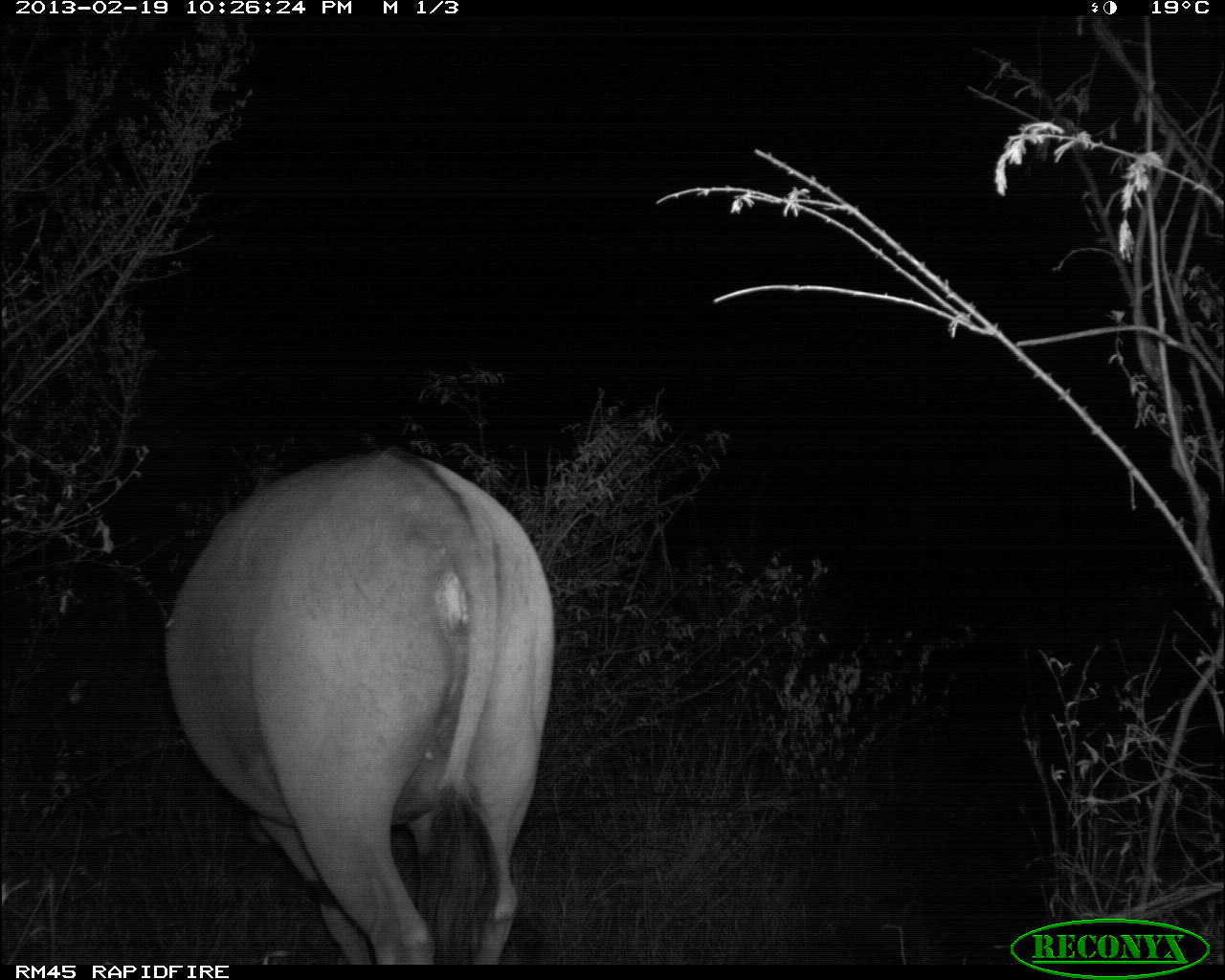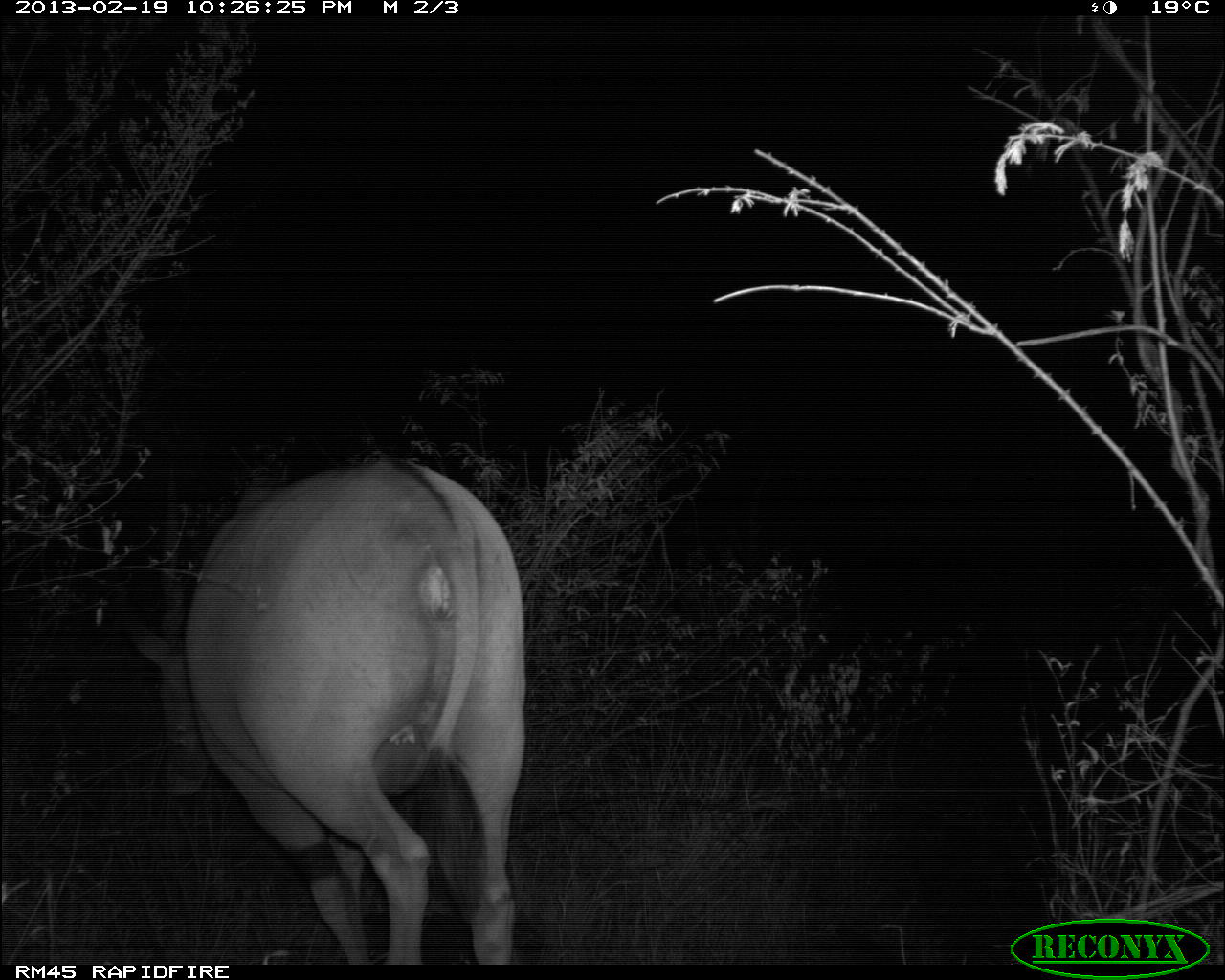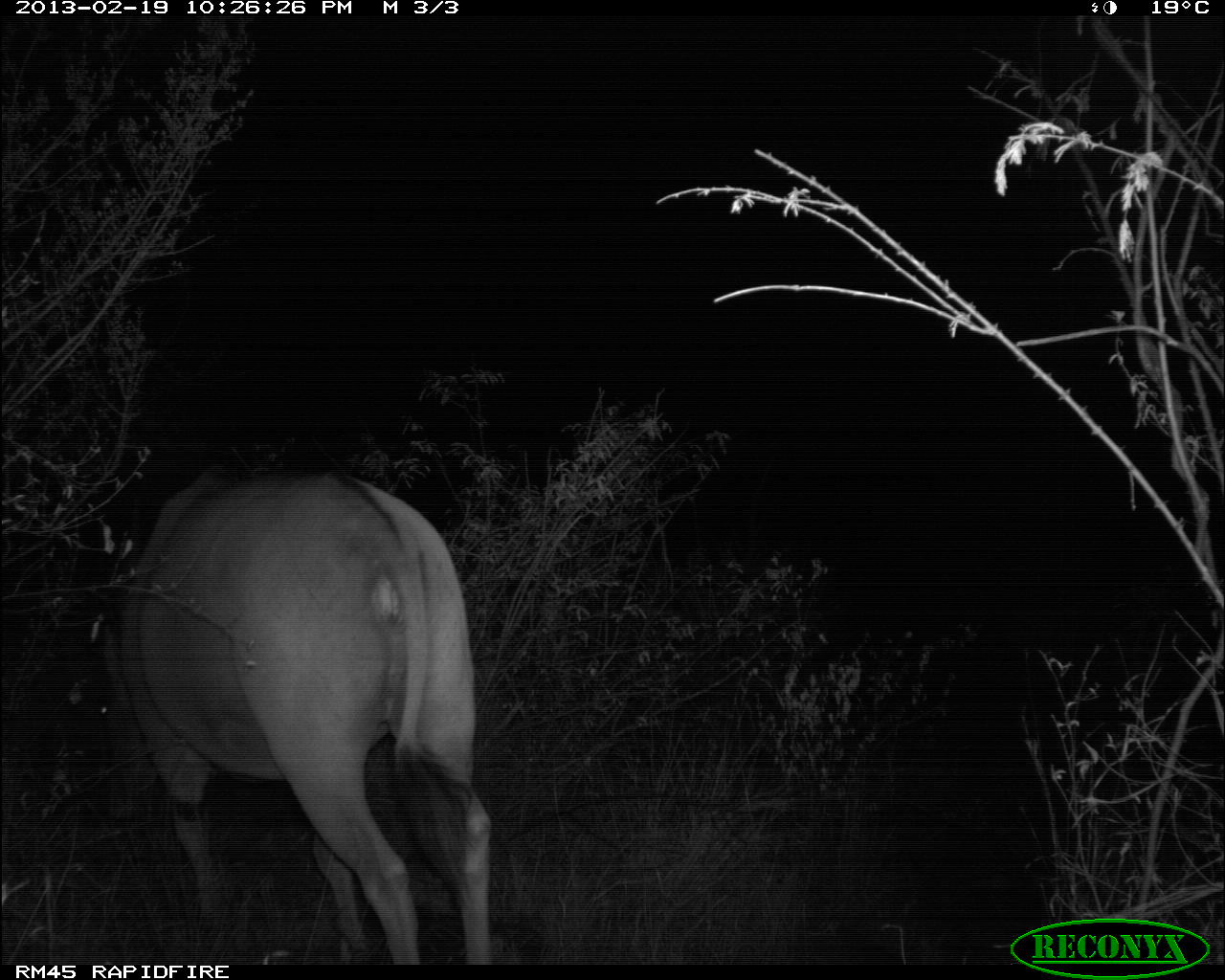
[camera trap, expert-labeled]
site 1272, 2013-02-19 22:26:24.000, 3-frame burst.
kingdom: Animalia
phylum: Chordata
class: Mammalia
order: Artiodactyla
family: Bovidae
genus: Tragelaphus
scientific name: Tragelaphus oryx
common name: eland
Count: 1.